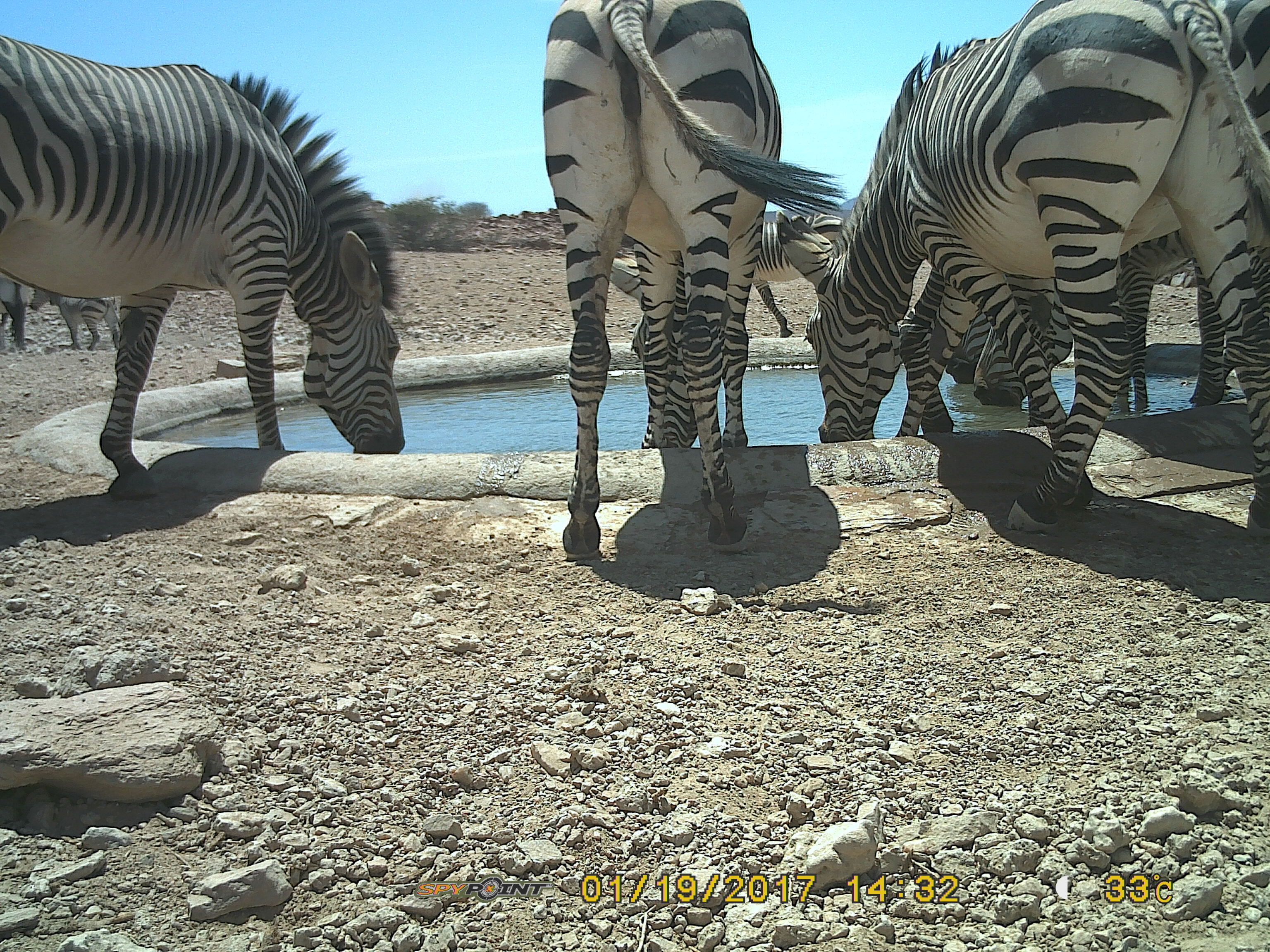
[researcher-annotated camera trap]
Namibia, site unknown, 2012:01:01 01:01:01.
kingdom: Animalia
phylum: Chordata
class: Mammalia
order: Perissodactyla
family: Equidae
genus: Equus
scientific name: Equus zebra hartmannae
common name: hartmann's mountain zebra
Equus zebra hartmannae (hartmann's mountain zebra).